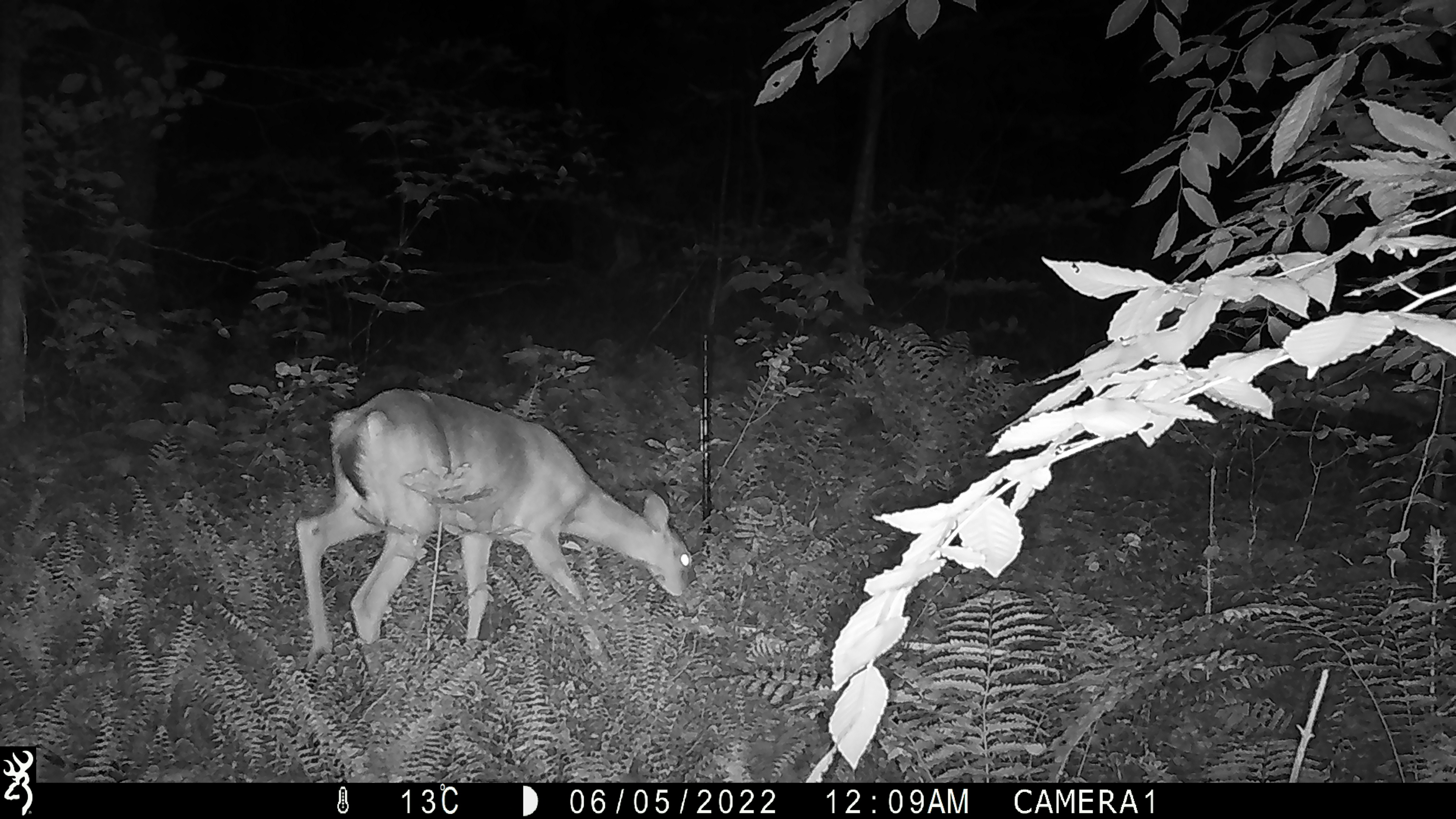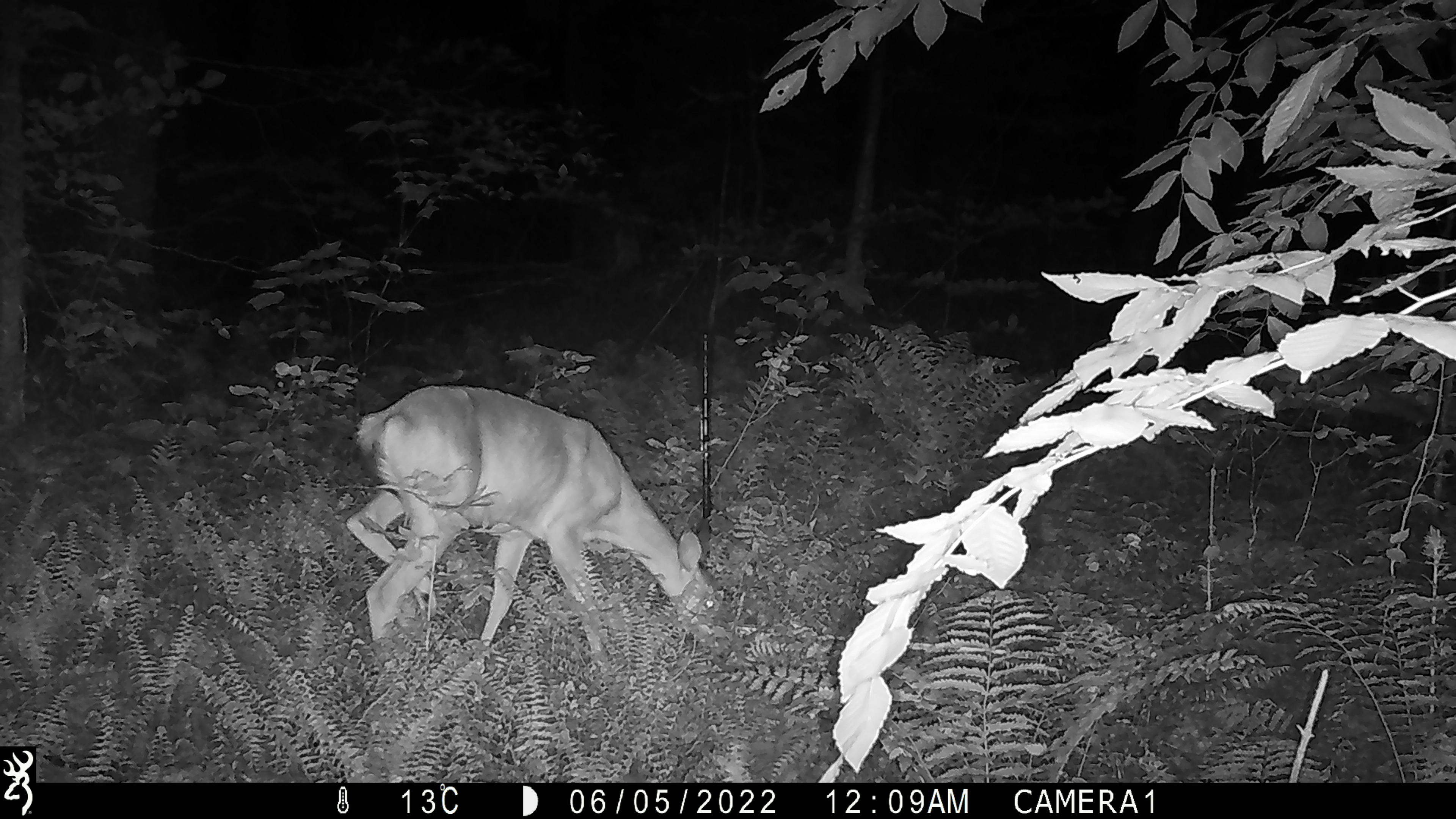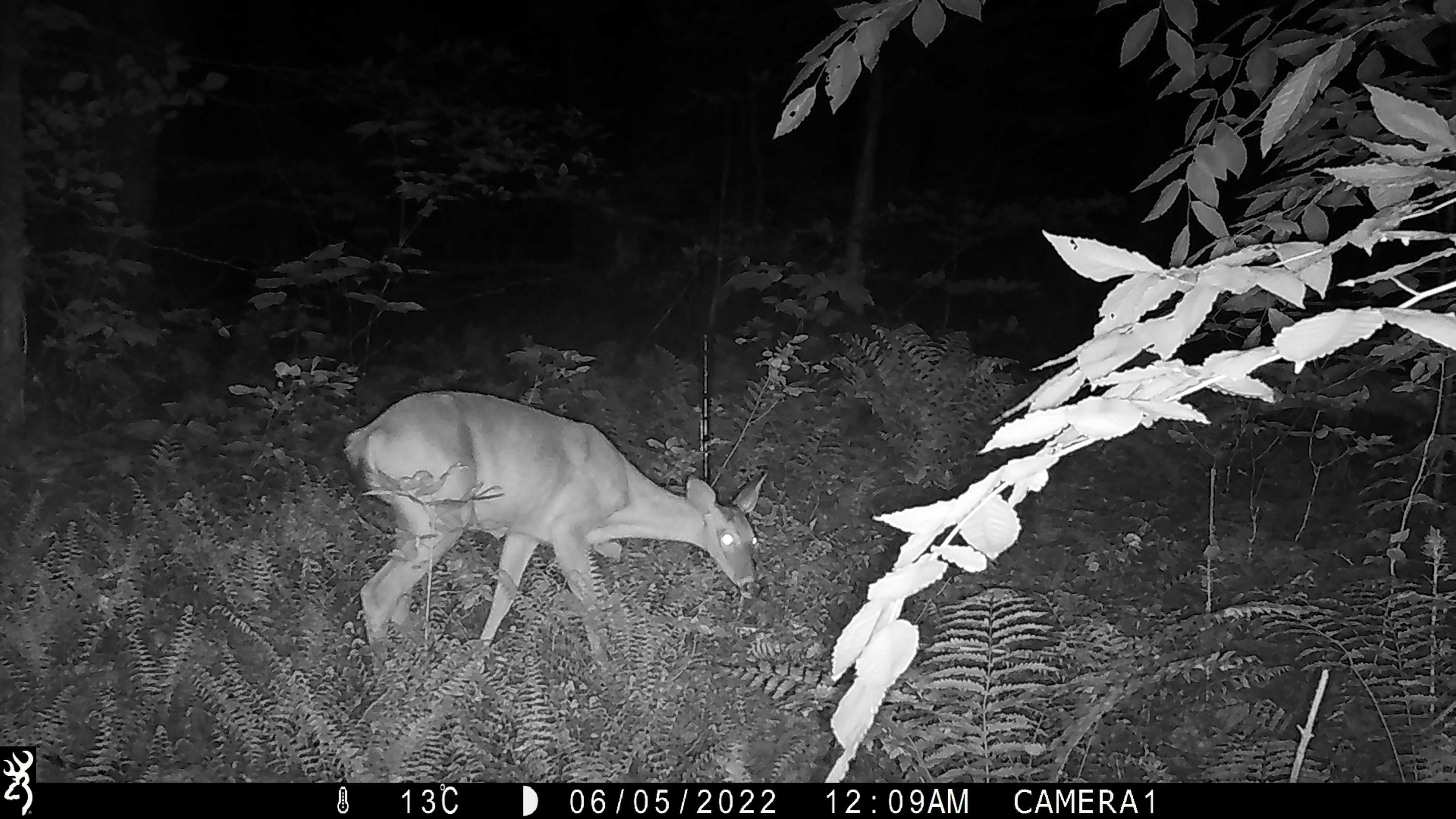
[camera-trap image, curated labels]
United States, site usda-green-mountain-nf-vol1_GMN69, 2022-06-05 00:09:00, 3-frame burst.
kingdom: Animalia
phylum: Chordata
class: Mammalia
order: Artiodactyla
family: Cervidae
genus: Odocoileus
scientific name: Odocoileus virginianus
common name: white-tailed deer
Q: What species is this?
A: White-tailed deer (Odocoileus virginianus).